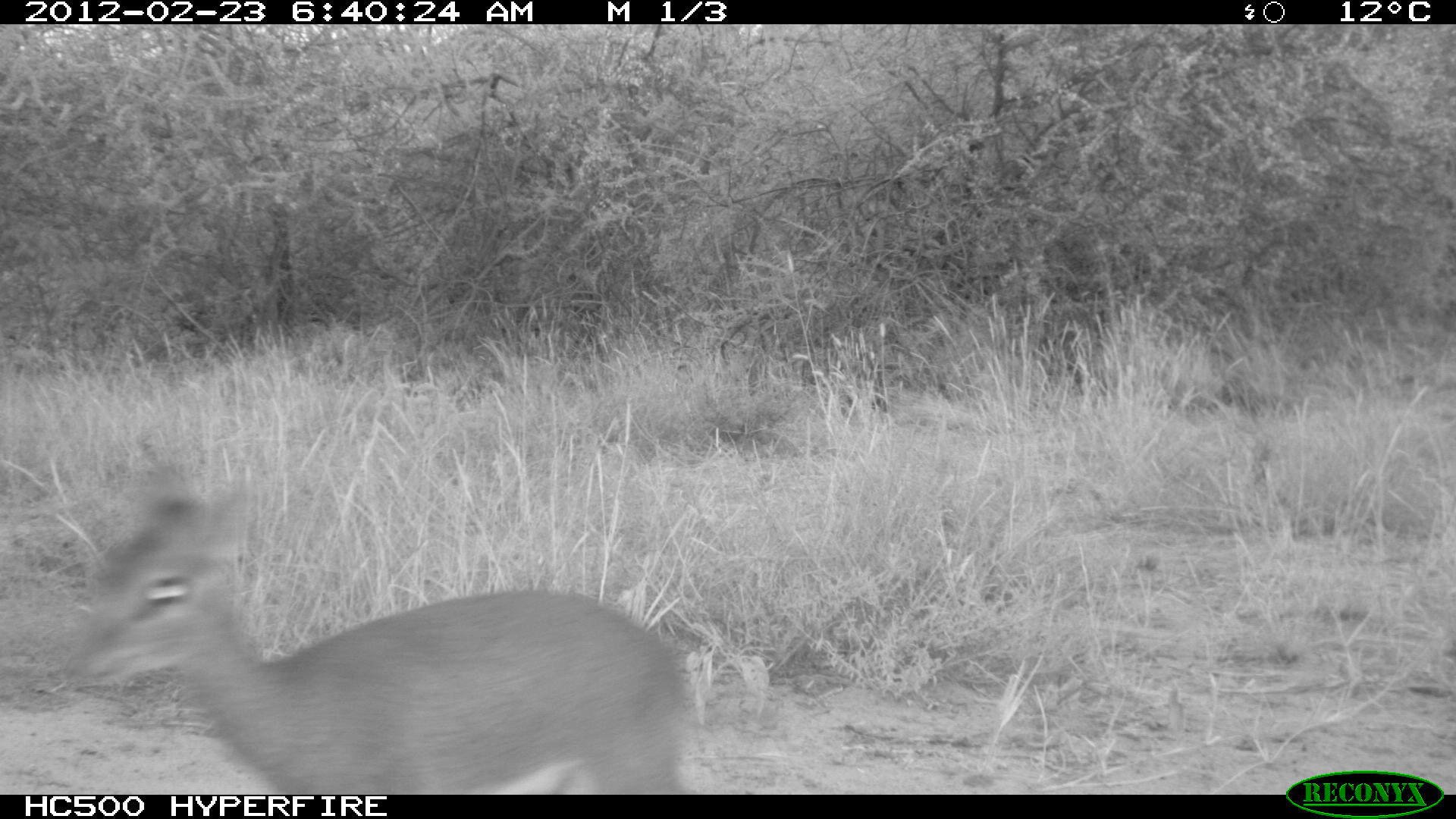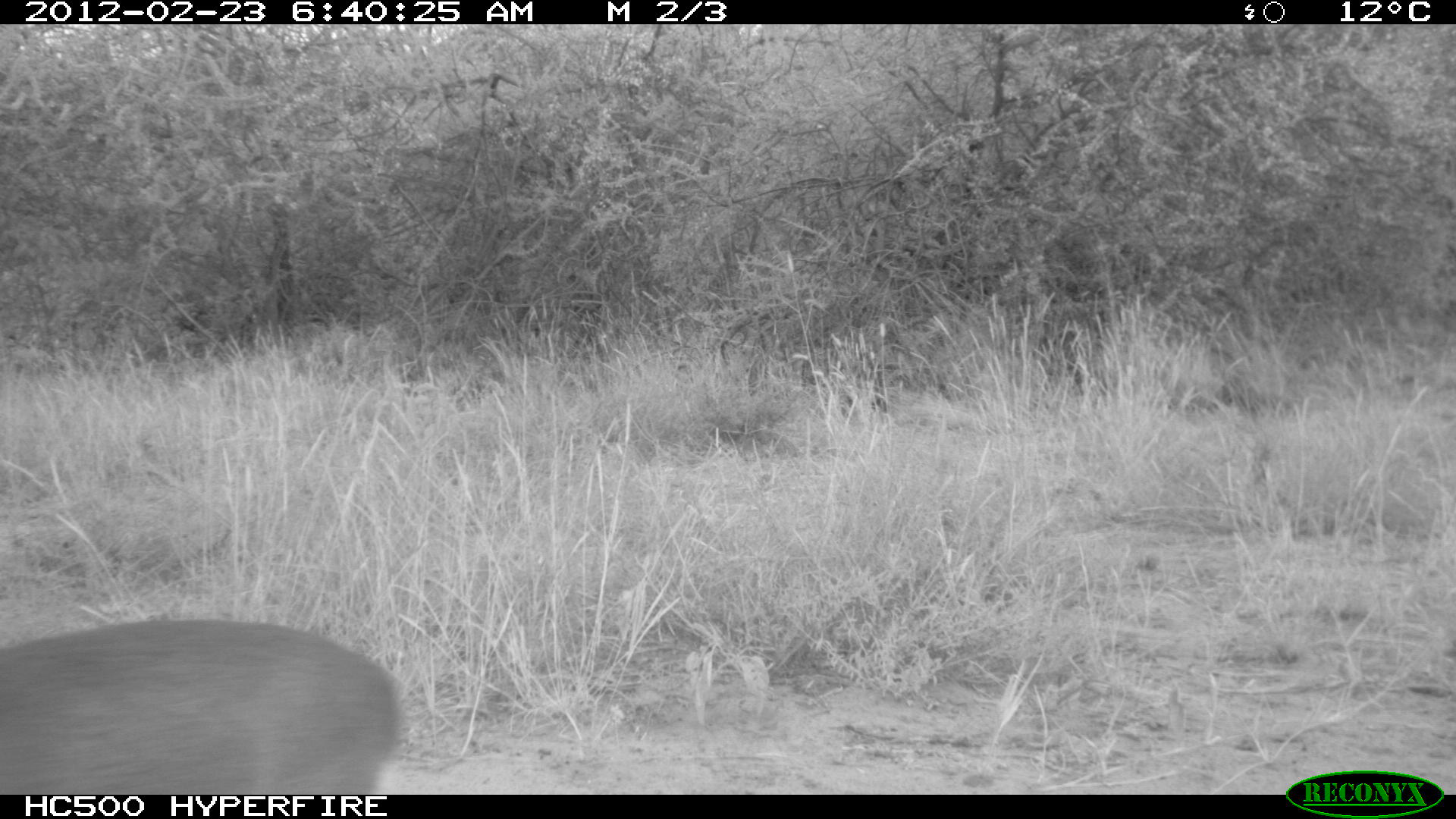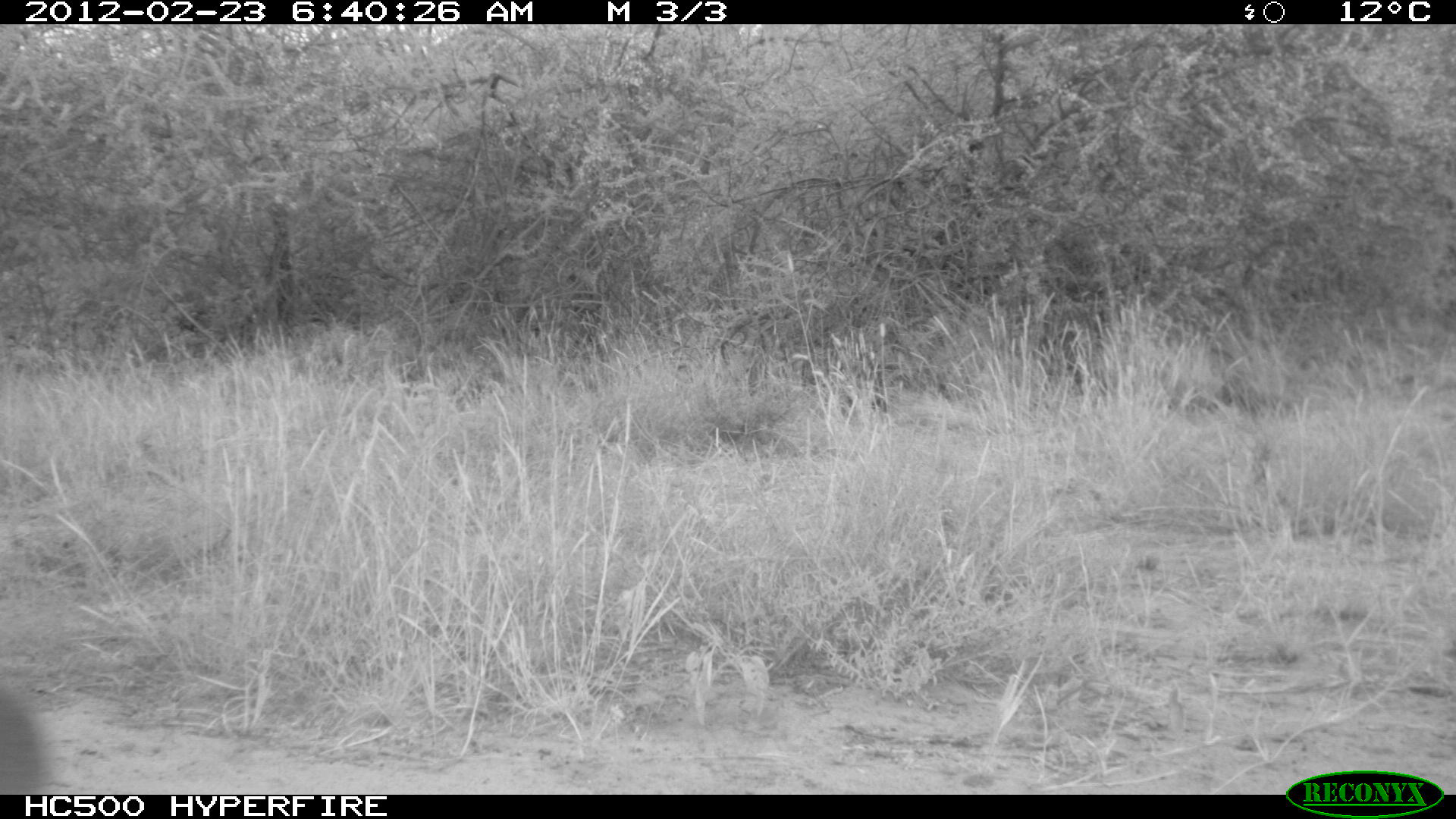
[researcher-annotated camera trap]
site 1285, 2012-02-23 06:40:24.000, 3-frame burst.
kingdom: Animalia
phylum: Chordata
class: Mammalia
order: Artiodactyla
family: Bovidae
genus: Madoqua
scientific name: Madoqua guentheri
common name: günther's dik-dik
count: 1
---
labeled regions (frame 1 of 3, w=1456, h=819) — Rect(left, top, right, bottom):
madoqua guentheri: Rect(64, 461, 695, 792)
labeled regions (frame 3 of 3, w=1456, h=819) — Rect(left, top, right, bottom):
madoqua guentheri: Rect(0, 682, 49, 794)